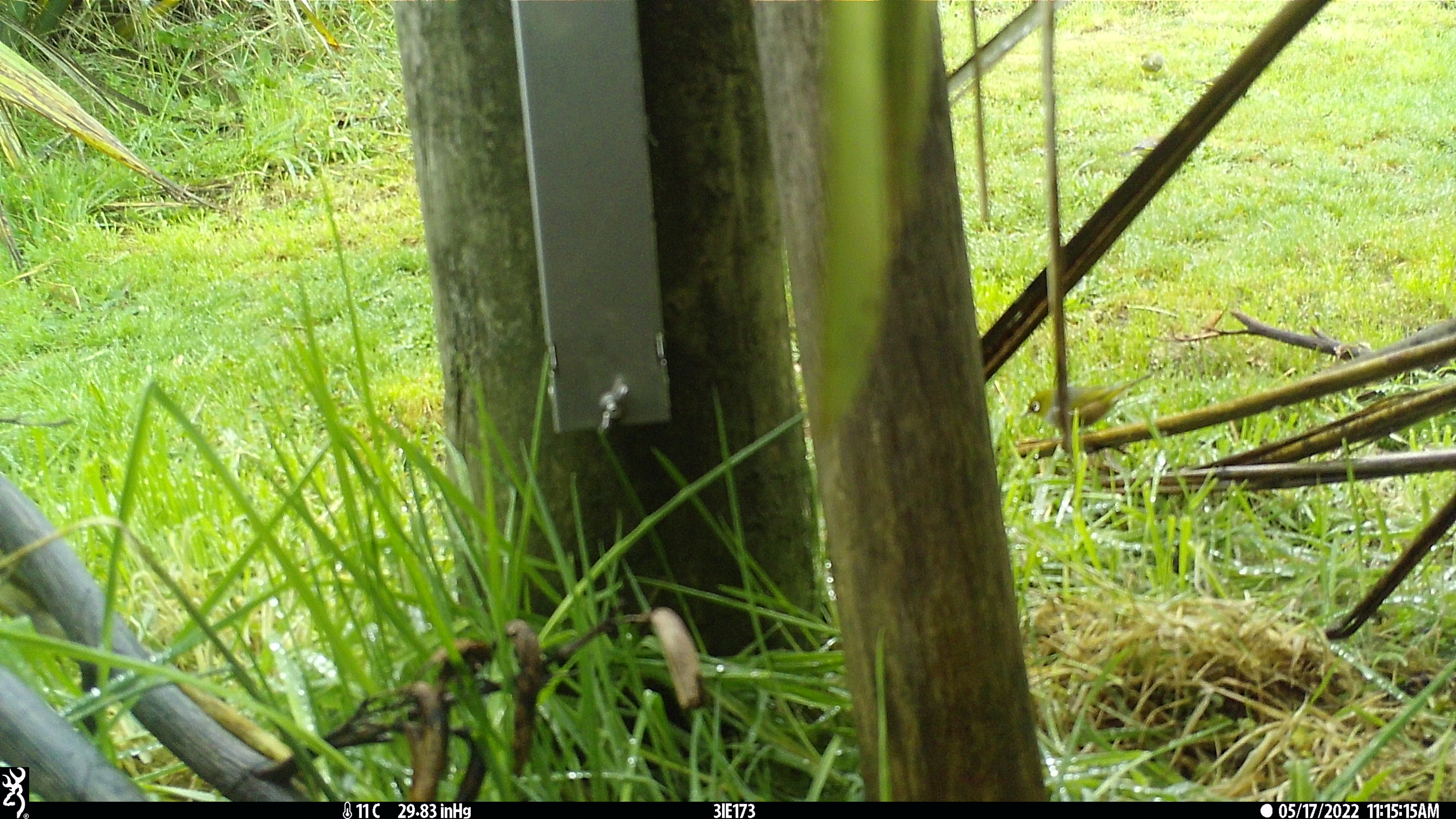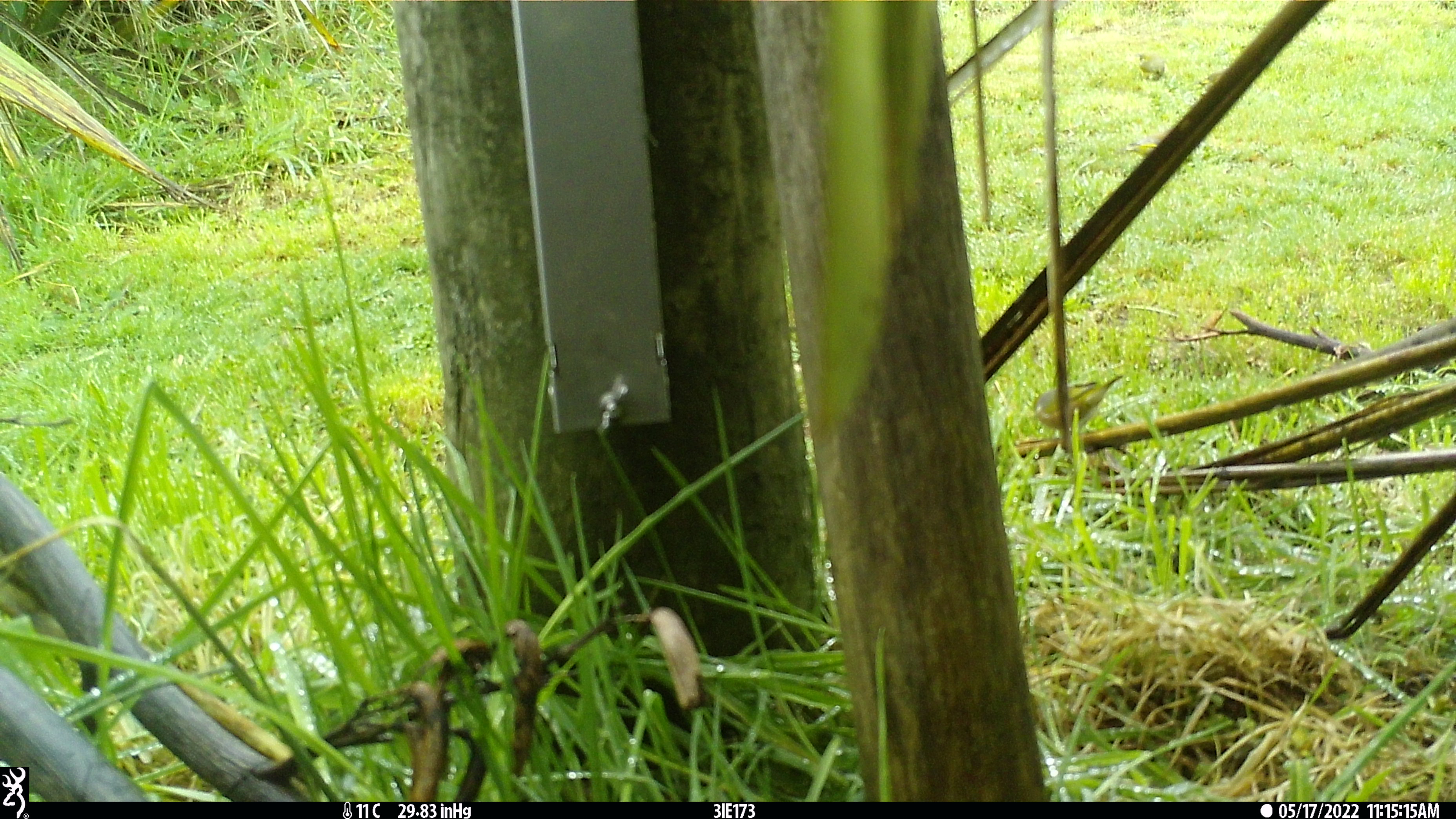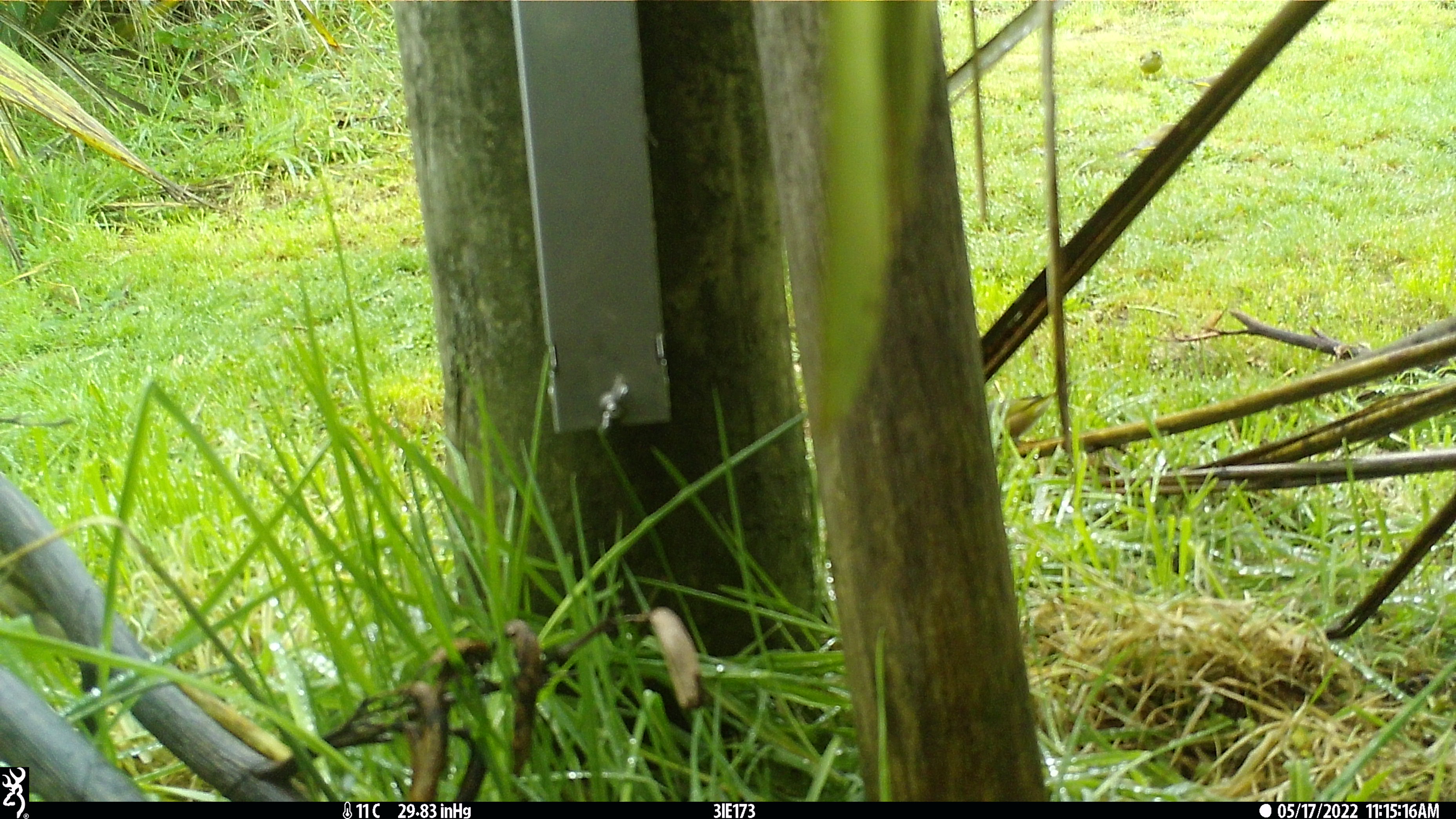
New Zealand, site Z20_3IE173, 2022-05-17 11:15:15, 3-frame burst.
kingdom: Animalia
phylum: Chordata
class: Aves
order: Passeriformes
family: Zosteropidae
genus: Zosterops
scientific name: Zosterops lateralis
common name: silvereye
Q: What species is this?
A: Silvereye (Zosterops lateralis).